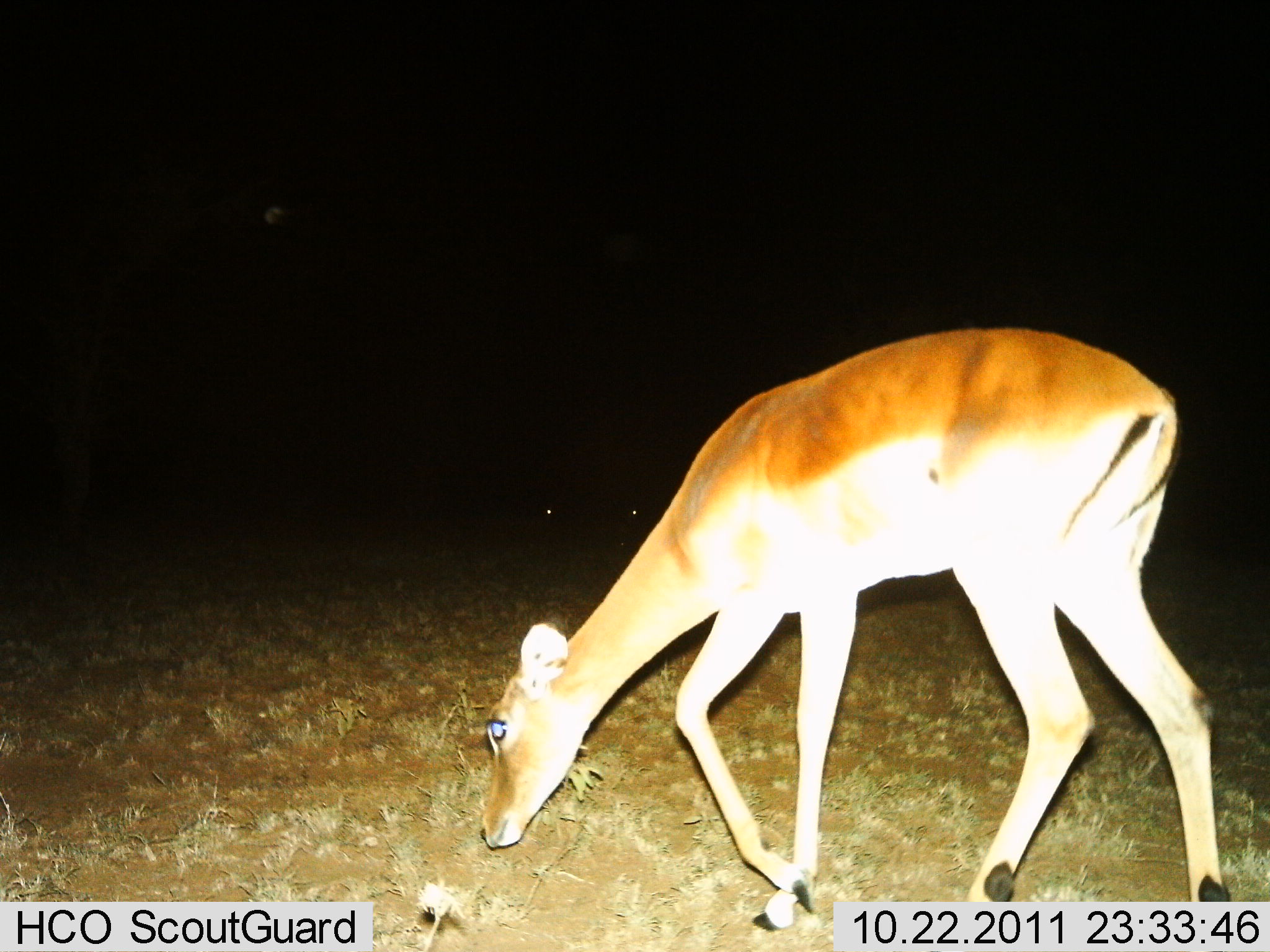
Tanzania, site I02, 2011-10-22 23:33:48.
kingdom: Animalia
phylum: Chordata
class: Mammalia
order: Artiodactyla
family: Bovidae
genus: Redunca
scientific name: Redunca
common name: reedbuck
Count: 1.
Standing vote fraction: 12%.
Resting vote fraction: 0%.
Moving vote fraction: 38%.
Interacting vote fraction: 0%.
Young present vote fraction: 0%.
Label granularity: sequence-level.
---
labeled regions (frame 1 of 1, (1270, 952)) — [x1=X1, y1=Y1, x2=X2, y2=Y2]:
animal: [x1=478, y1=327, x2=1237, y2=952]